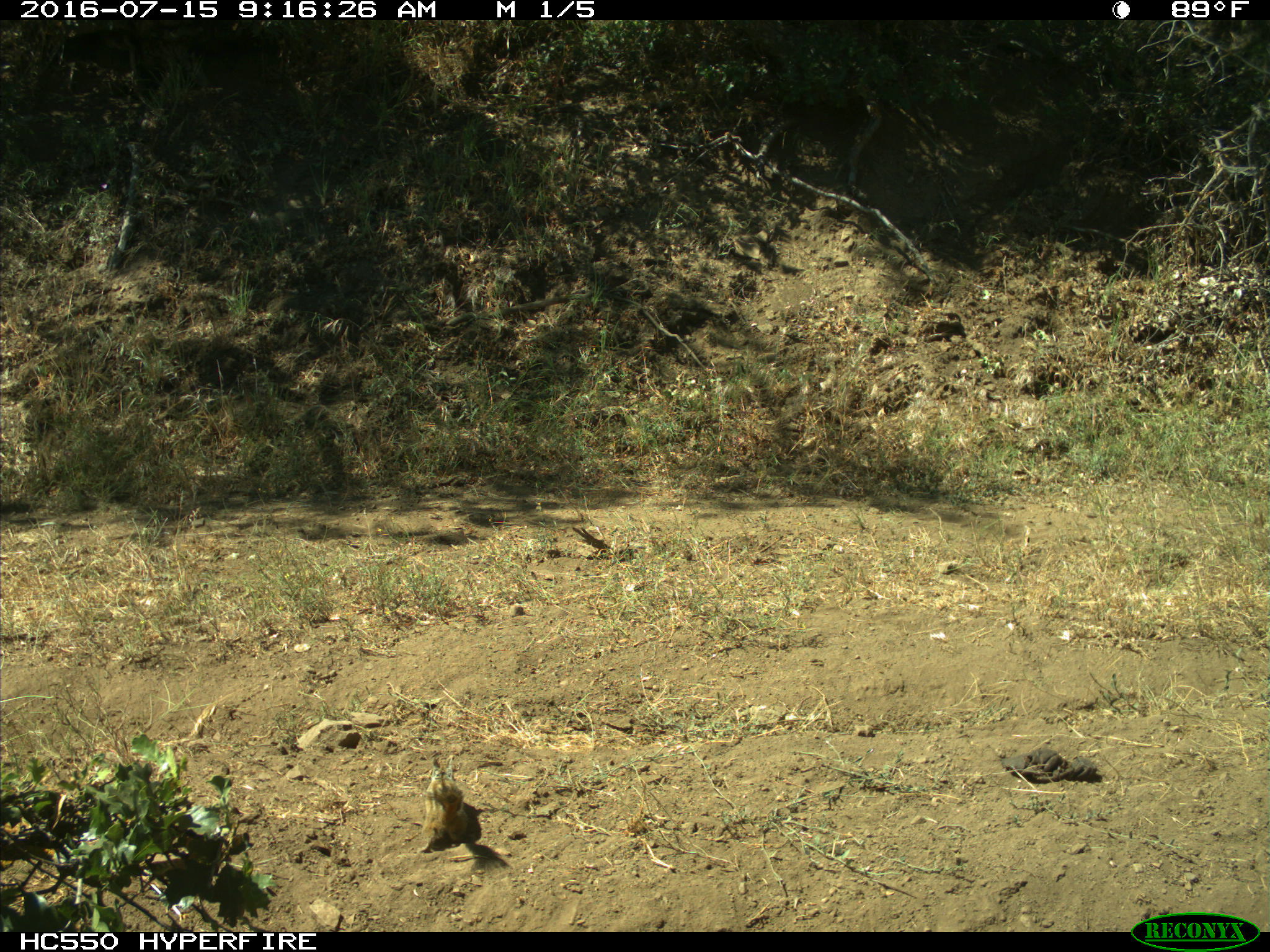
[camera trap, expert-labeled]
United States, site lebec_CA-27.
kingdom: Animalia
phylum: Chordata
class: Mammalia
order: Rodentia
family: Sciuridae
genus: Tamias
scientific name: Tamias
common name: chipmunk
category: unidentified chipmunk